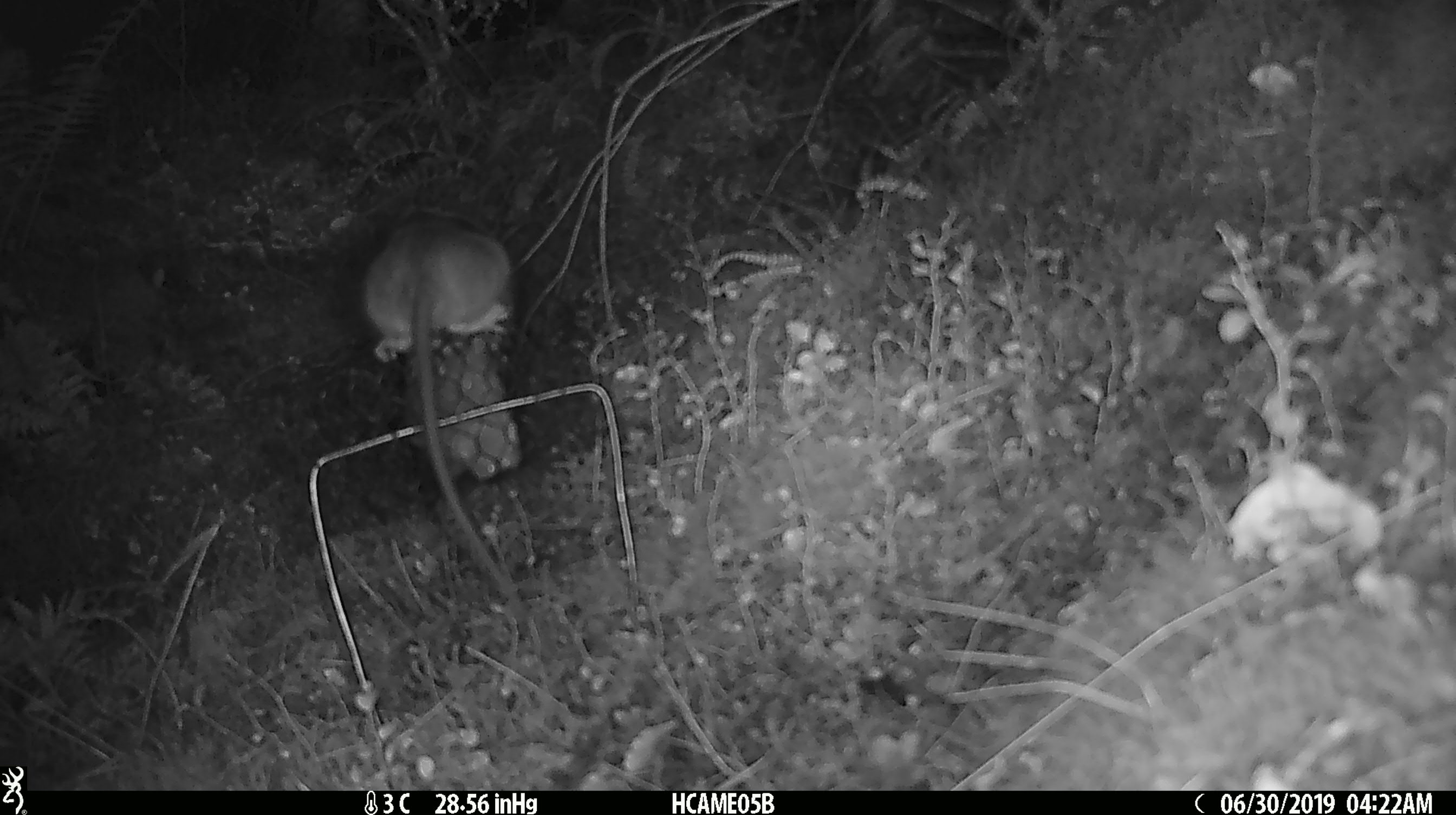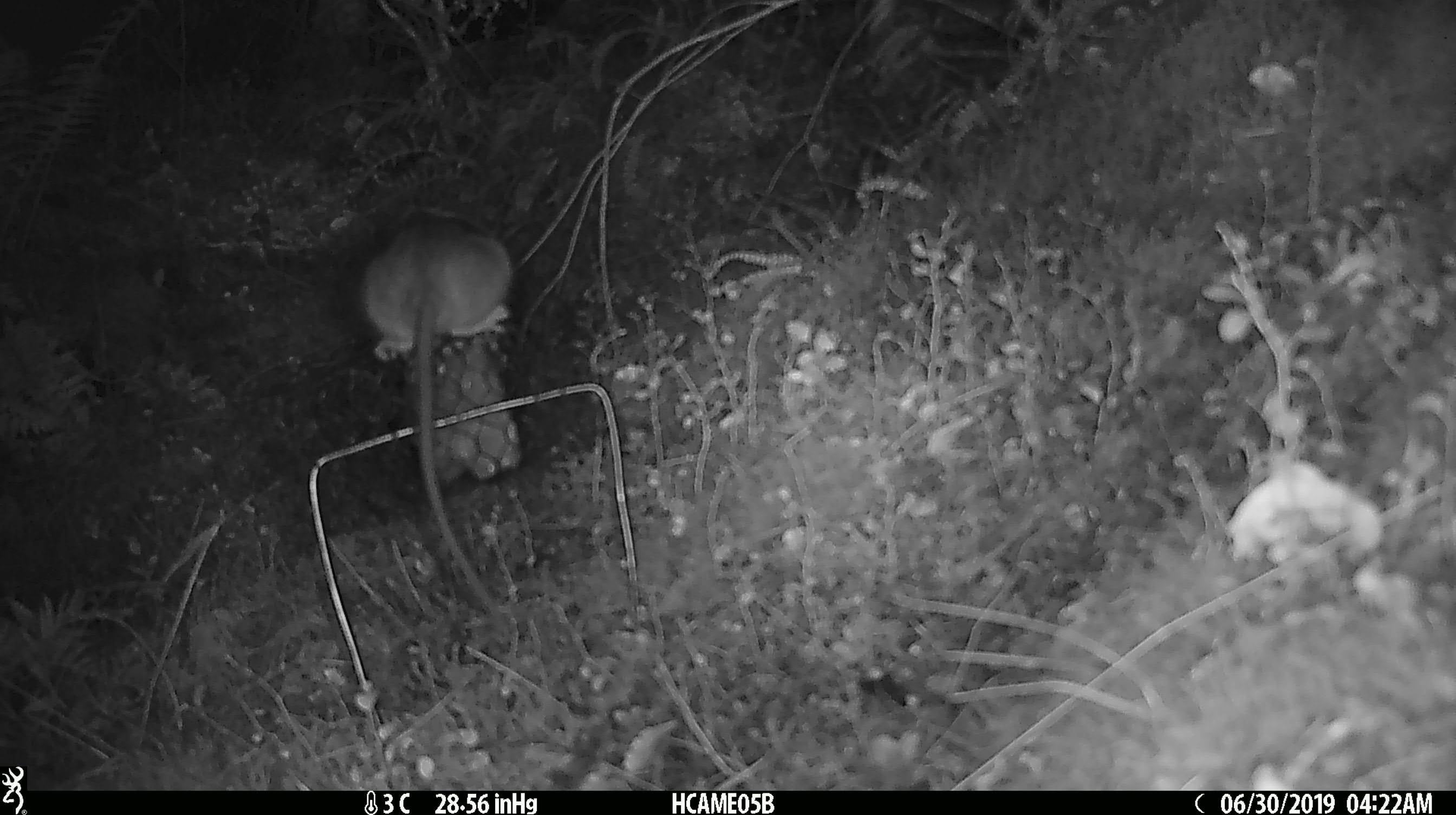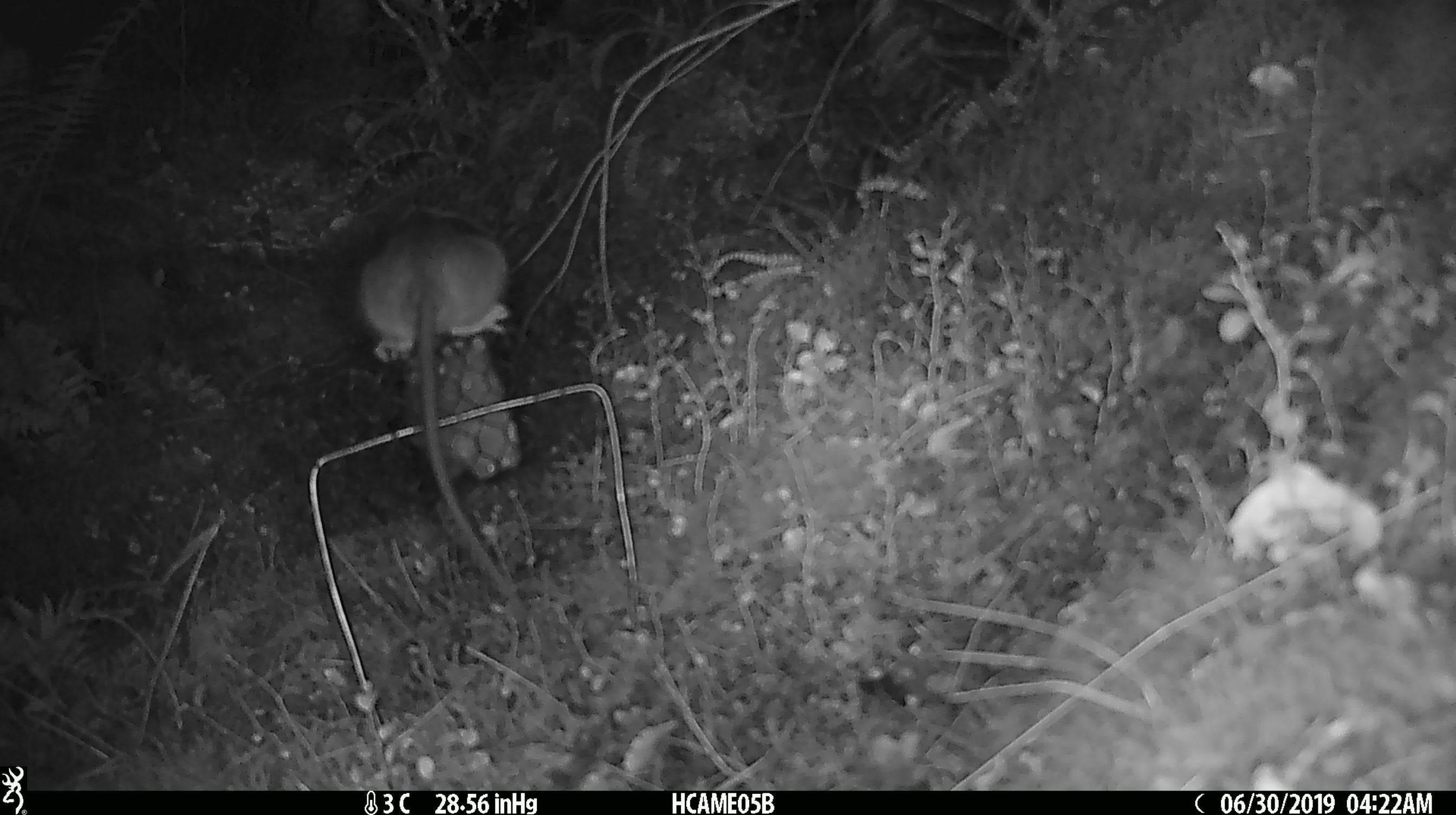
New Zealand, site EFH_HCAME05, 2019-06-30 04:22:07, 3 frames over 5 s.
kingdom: Animalia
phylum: Chordata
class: Mammalia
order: Rodentia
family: Muridae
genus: Rattus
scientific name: Rattus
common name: rat